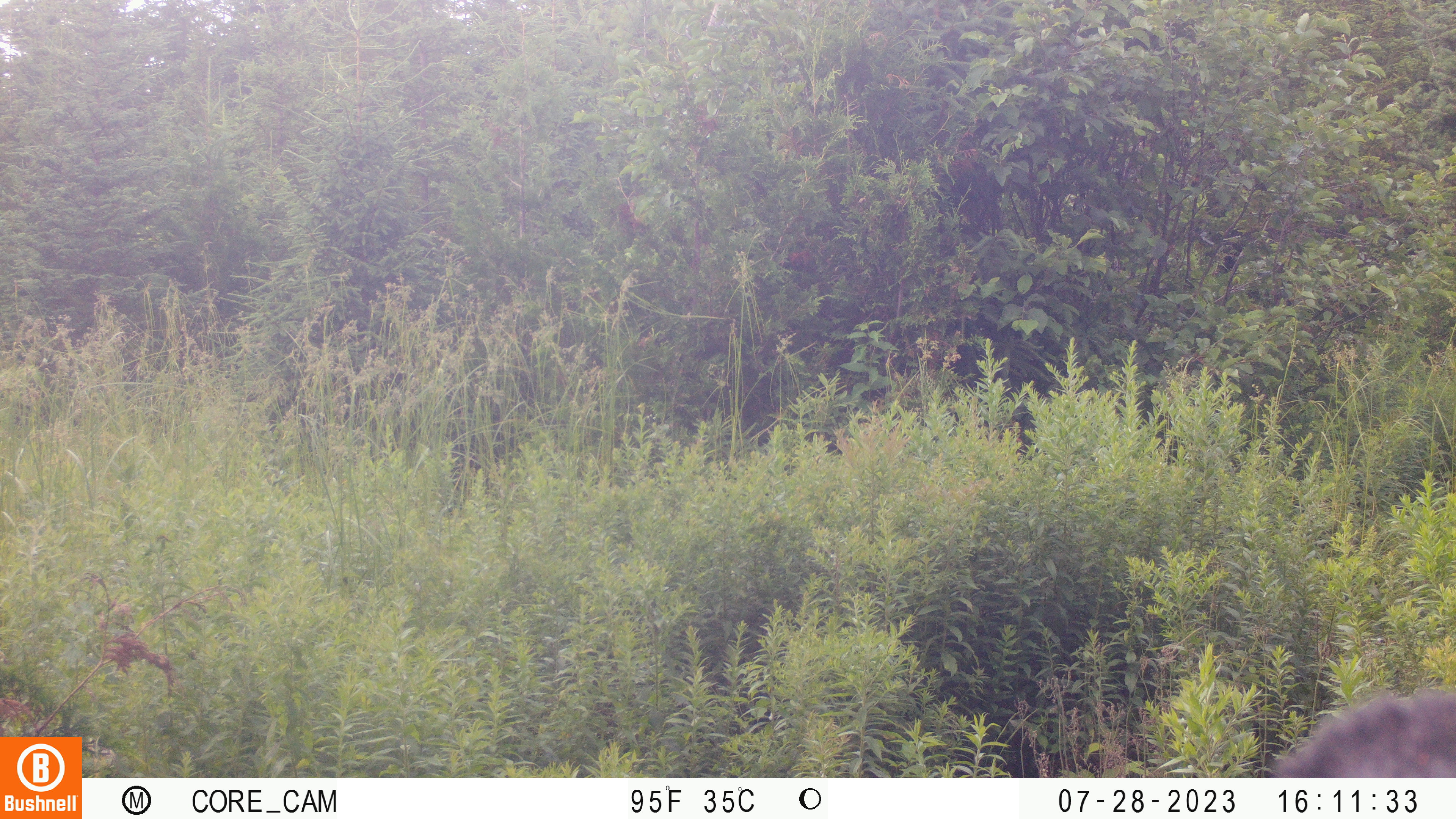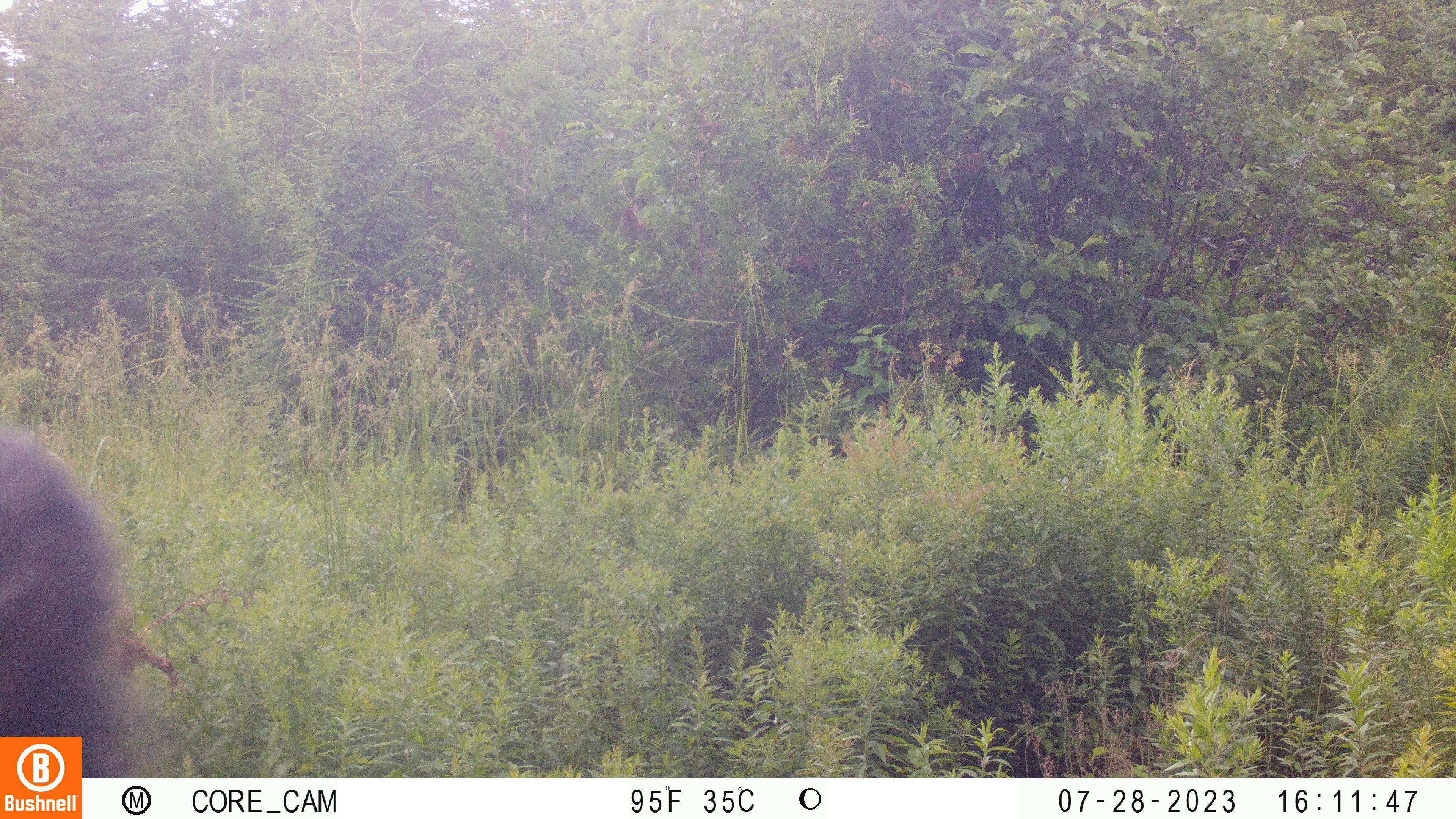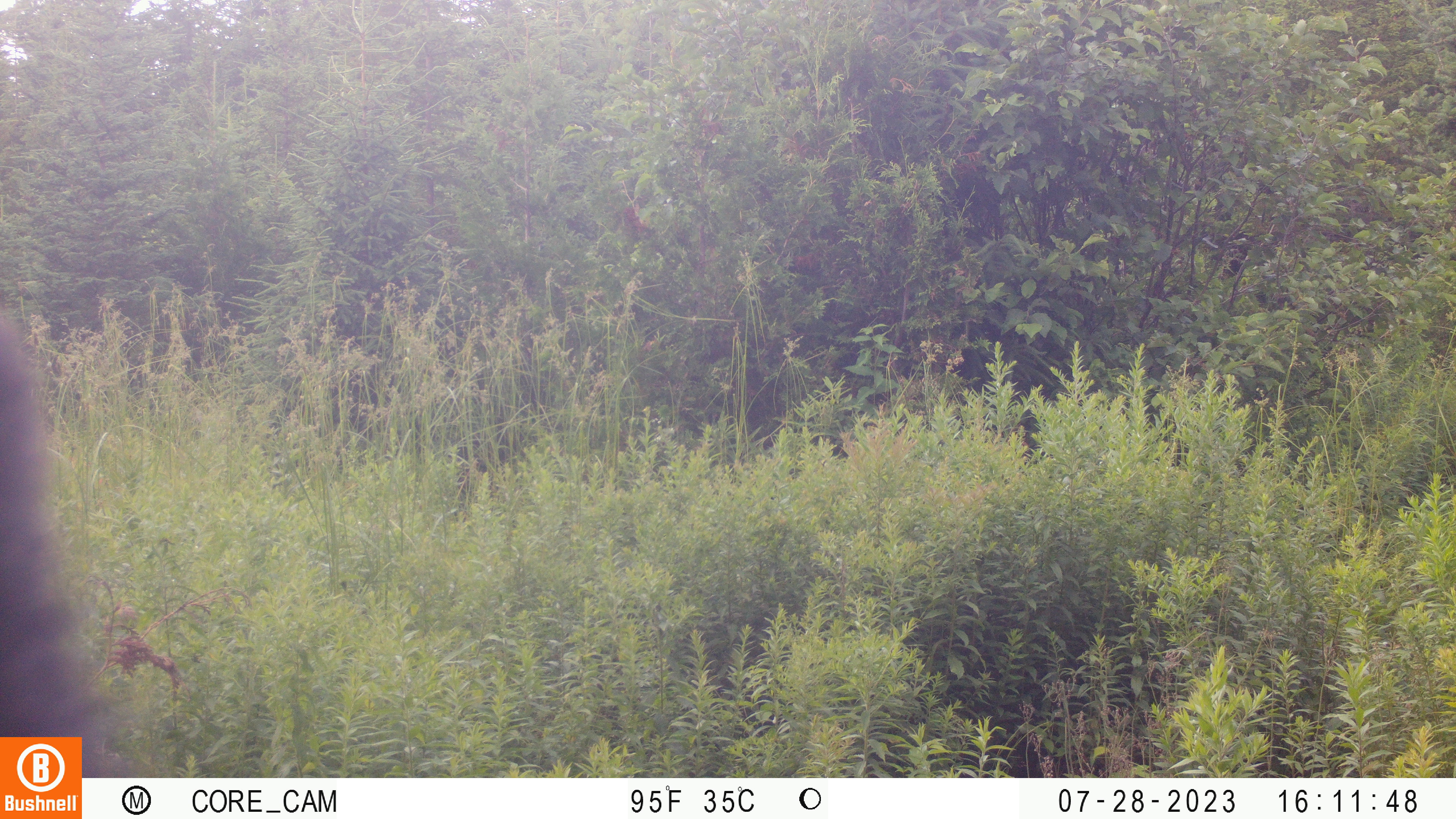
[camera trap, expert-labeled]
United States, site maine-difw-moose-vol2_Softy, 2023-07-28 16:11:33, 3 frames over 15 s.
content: unidentified animal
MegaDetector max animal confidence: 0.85